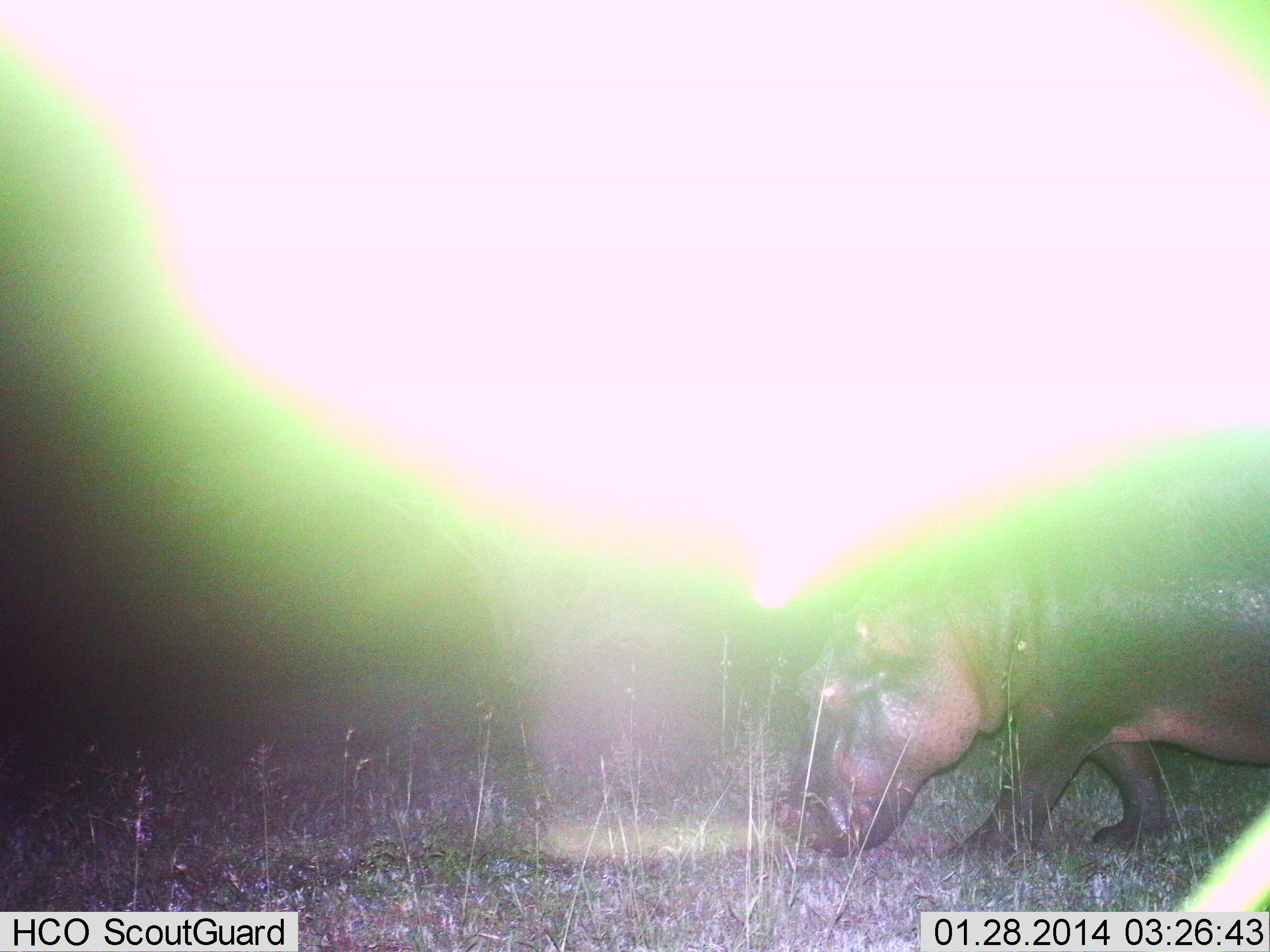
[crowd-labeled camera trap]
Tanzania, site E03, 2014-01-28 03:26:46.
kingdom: Animalia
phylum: Chordata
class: Mammalia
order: Artiodactyla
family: Hippopotamidae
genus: Hippopotamus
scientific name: Hippopotamus amphibius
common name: hippopotamus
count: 1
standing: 20%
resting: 0%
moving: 80%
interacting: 0%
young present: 0%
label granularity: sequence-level